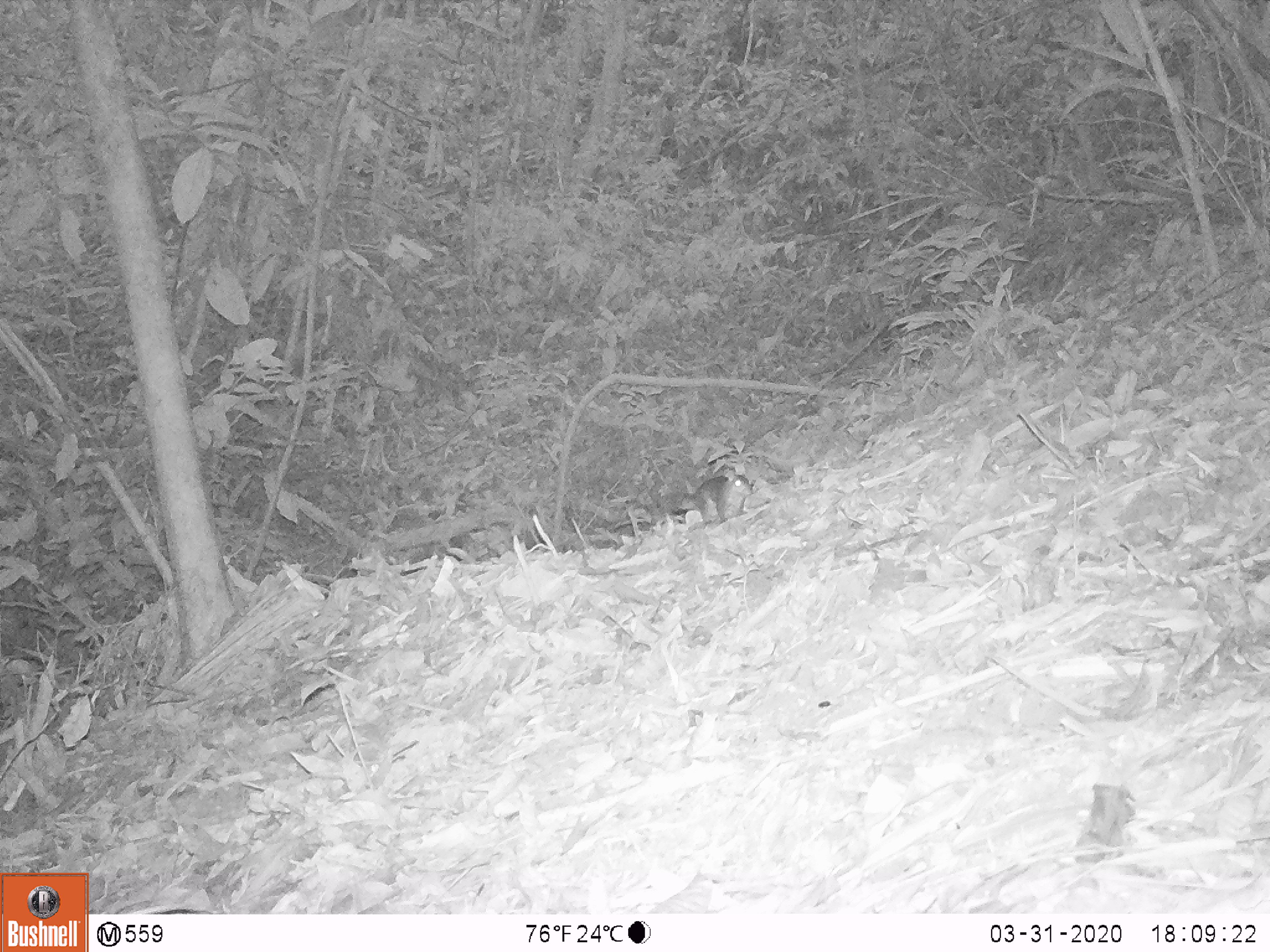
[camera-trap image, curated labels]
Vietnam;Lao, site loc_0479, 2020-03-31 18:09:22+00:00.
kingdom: Animalia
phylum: Chordata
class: Mammalia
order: Rodentia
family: Sciuridae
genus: Dremomys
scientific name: Dremomys rufigenis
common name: red-cheeked squirrel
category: red cheeked squirrel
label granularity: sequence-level